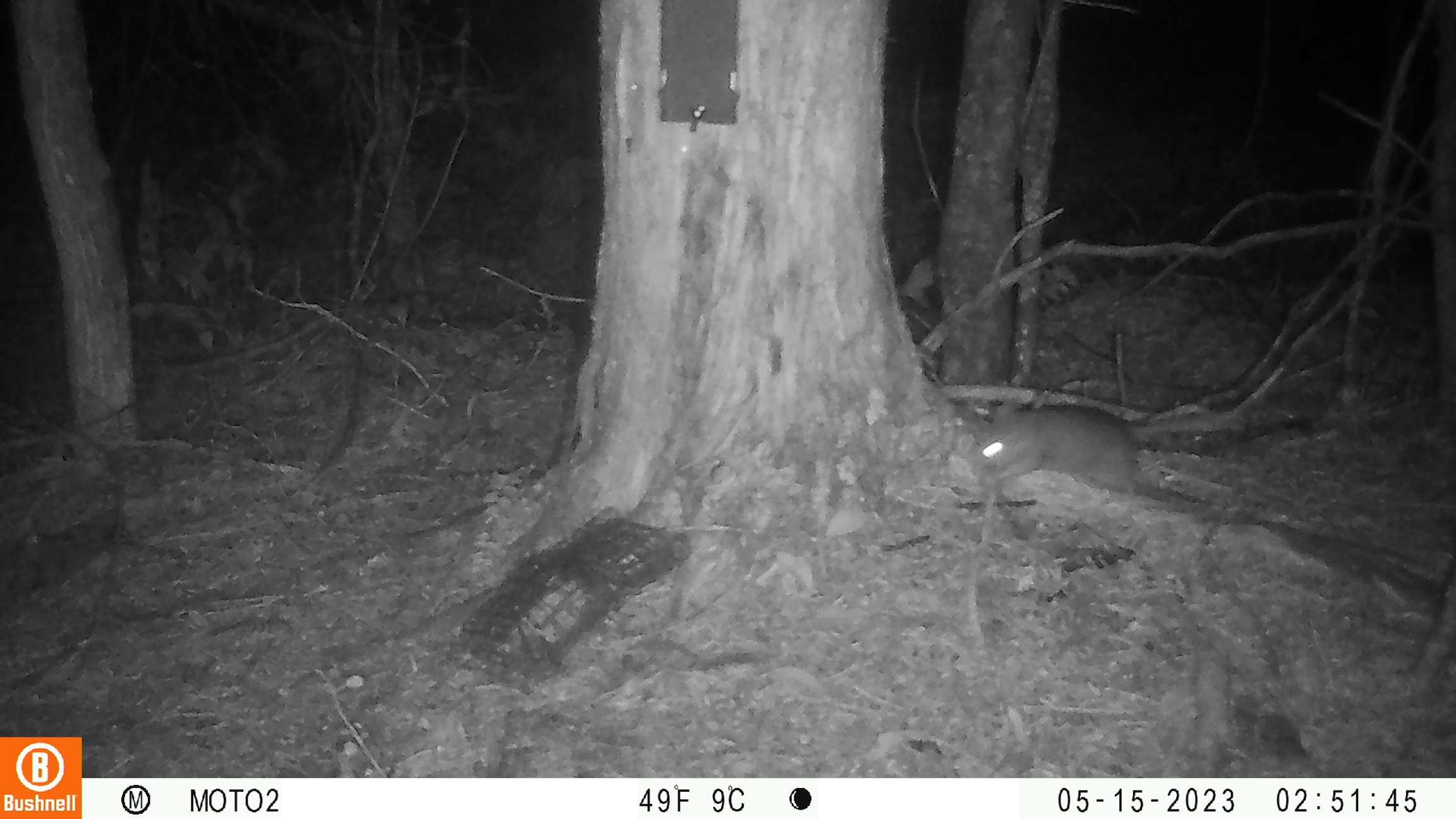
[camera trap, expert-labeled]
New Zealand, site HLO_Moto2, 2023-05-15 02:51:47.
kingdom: Animalia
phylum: Chordata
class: Mammalia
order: Rodentia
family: Muridae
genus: Rattus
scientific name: Rattus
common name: rat